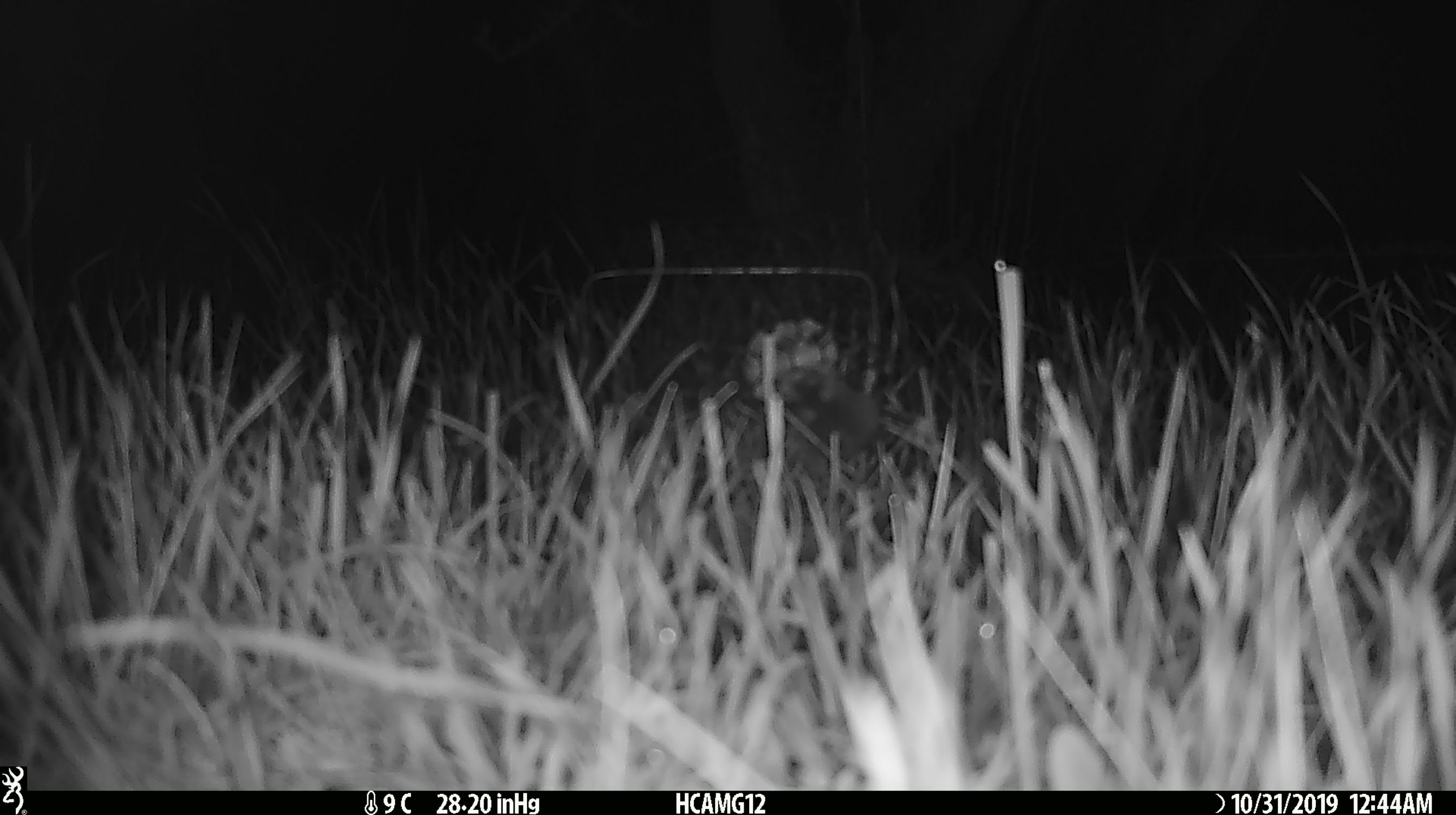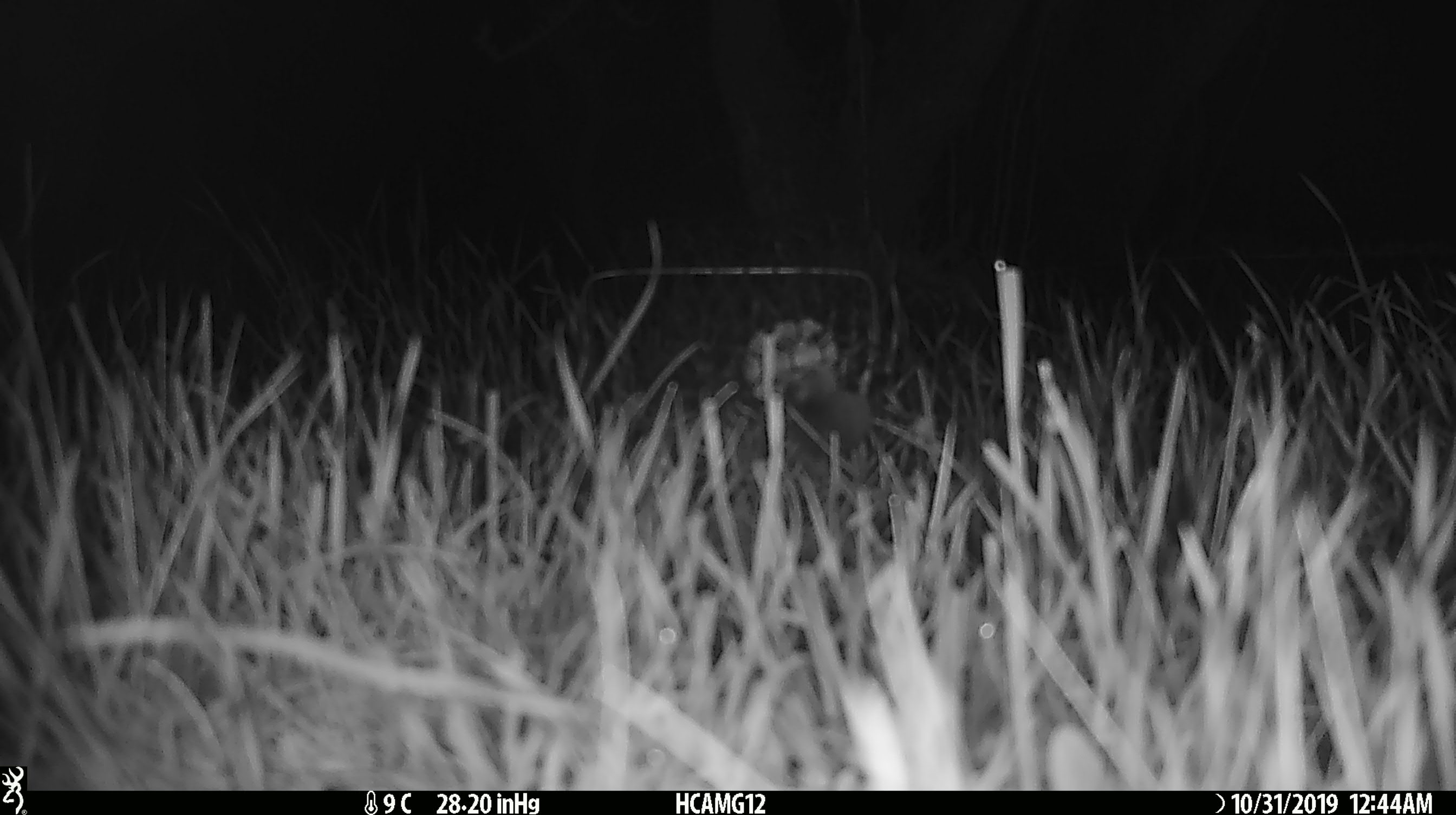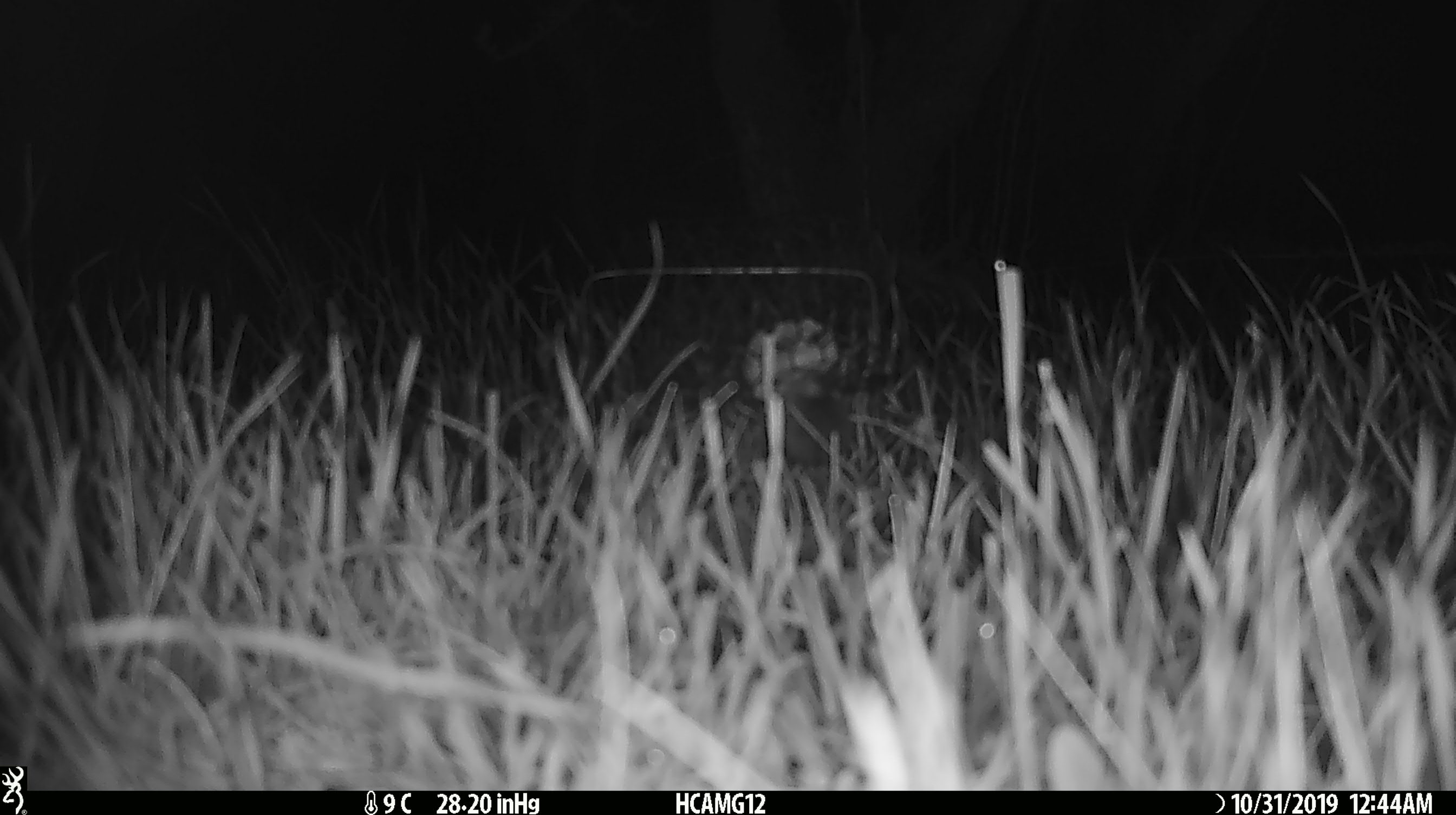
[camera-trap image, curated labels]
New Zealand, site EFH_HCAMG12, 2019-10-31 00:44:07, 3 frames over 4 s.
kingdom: Animalia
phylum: Chordata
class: Mammalia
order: Rodentia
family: Muridae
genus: Mus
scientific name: Mus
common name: mouse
Mouse (Mus).